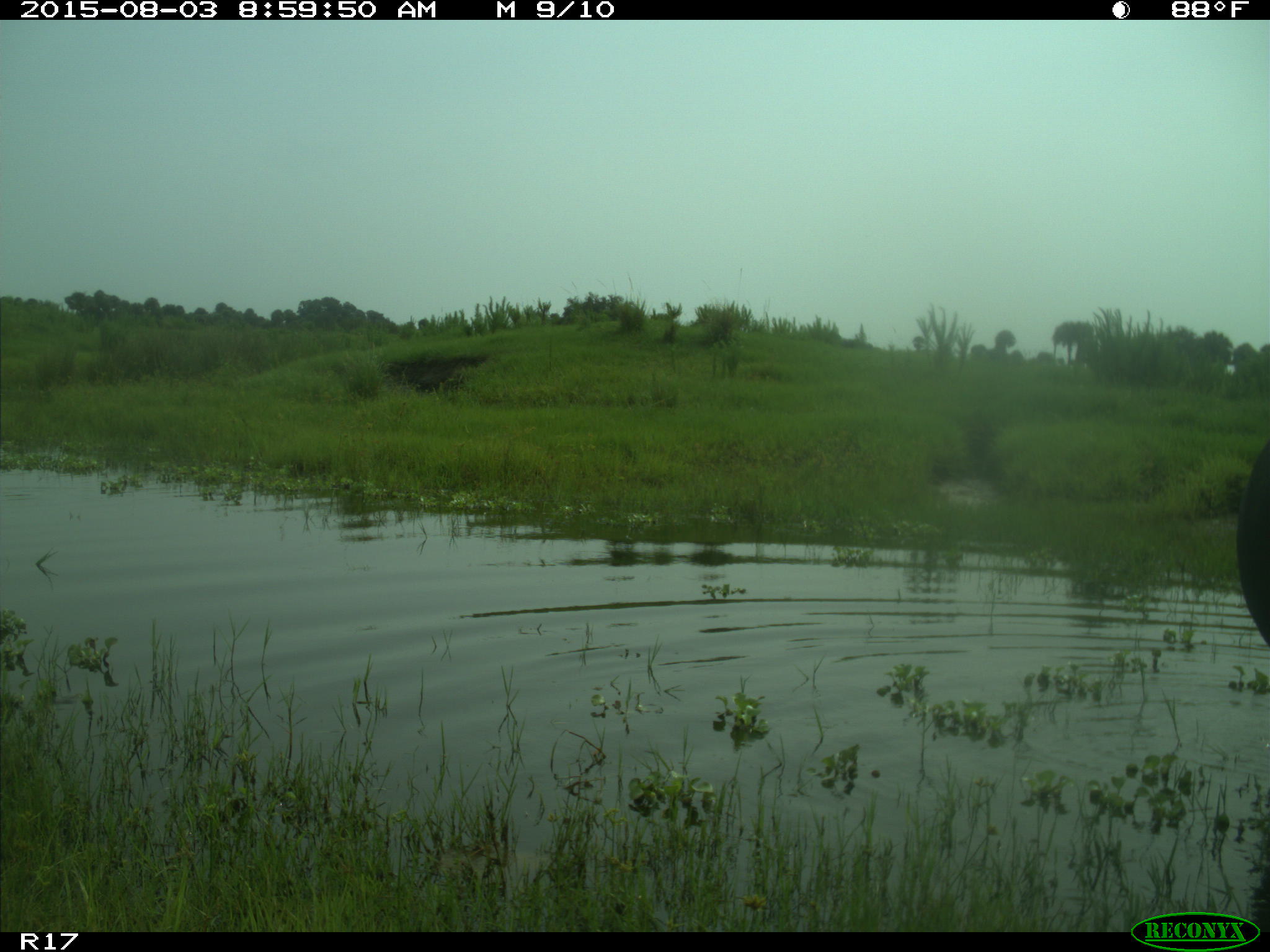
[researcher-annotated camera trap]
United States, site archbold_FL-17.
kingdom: Animalia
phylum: Chordata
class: Mammalia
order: Artiodactyla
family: Bovidae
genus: Bos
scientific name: Bos taurus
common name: domestic cow